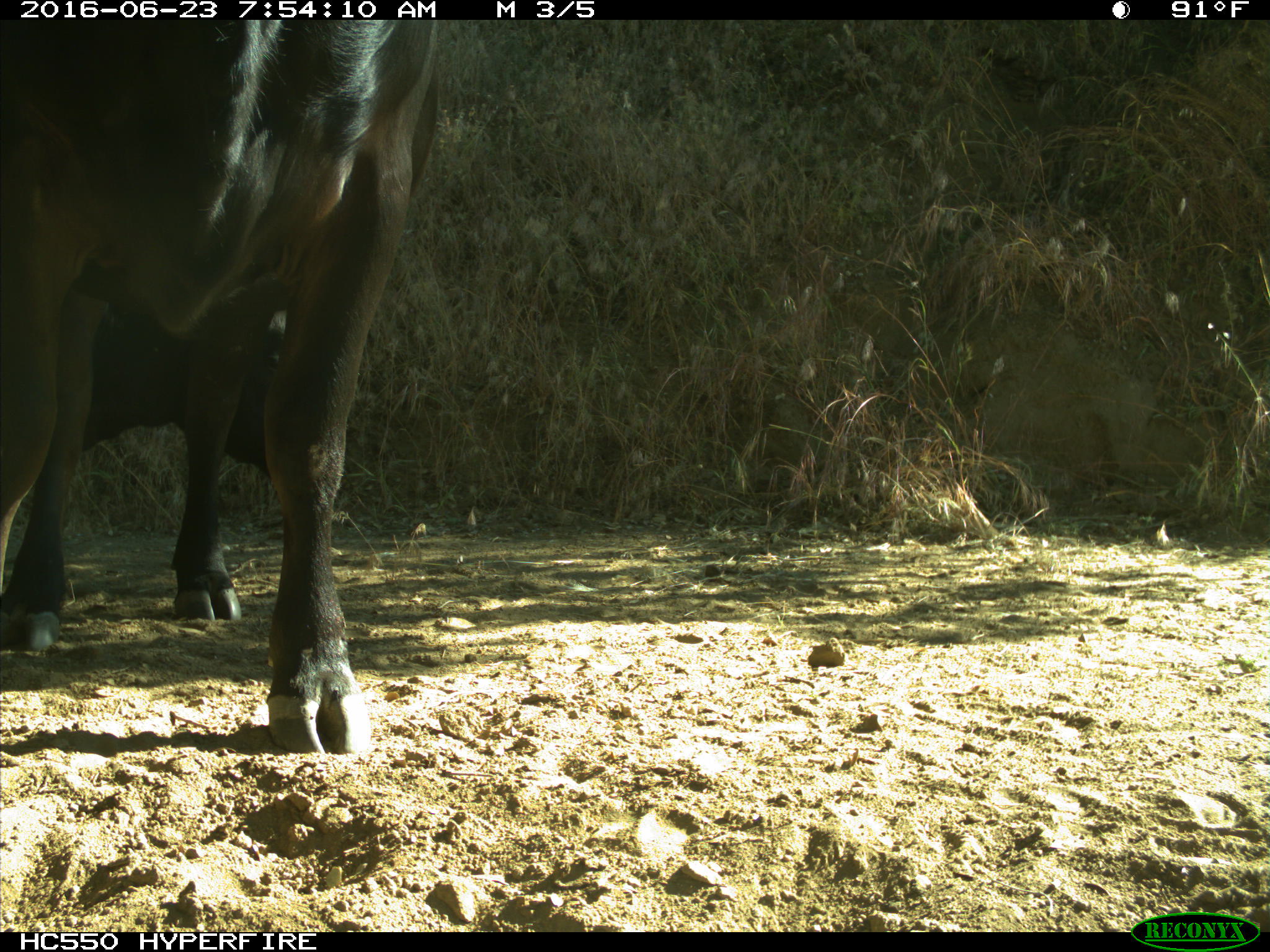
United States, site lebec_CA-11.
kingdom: Animalia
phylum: Chordata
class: Mammalia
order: Artiodactyla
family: Bovidae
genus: Bos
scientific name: Bos taurus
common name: domestic cow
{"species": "Bos taurus (domestic cow)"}